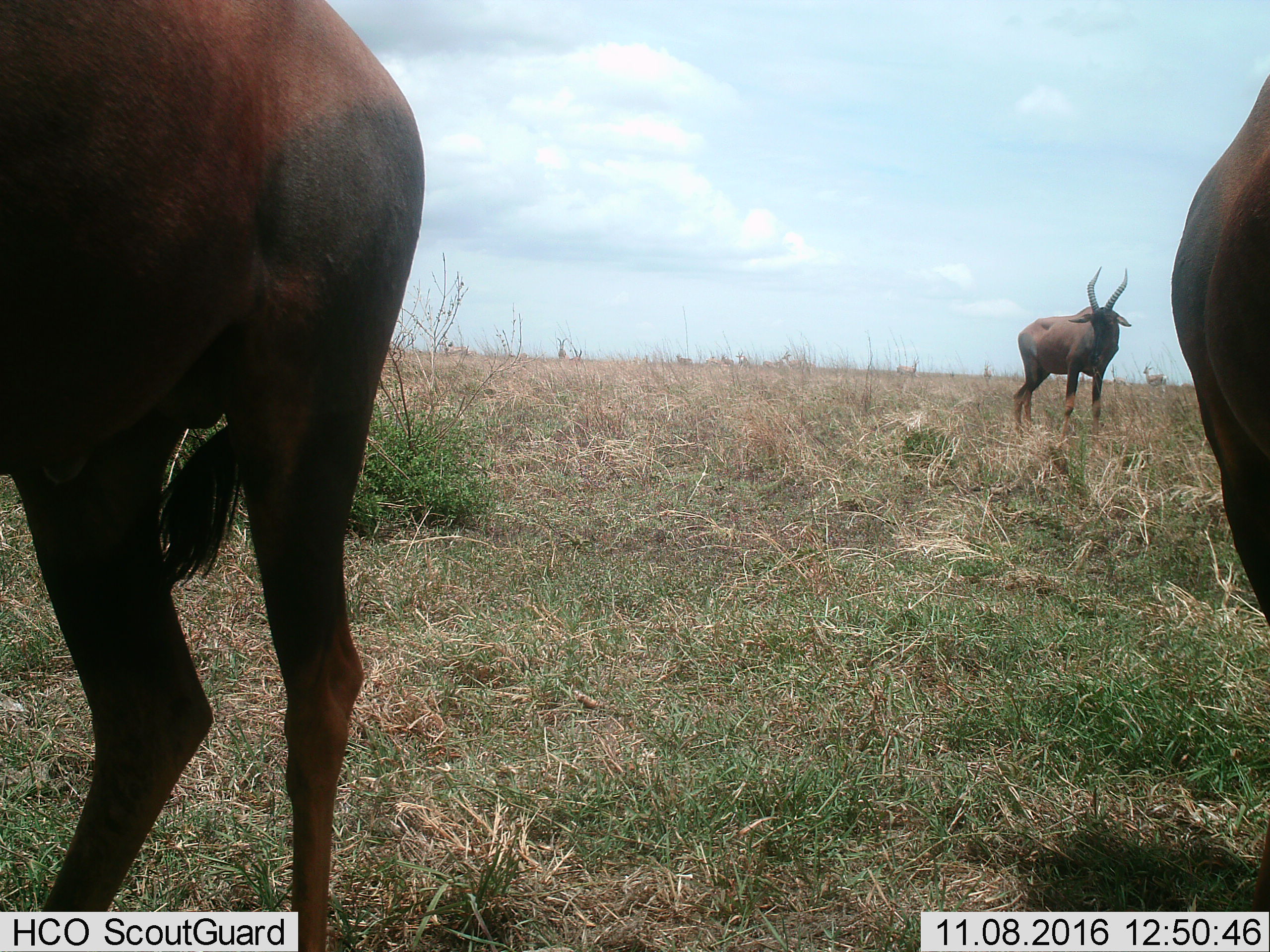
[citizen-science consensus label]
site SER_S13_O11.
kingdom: Animalia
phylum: Chordata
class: Mammalia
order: Artiodactyla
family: Bovidae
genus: Damaliscus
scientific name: Damaliscus lunatus jimela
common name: topi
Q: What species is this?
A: Topi (Damaliscus lunatus jimela).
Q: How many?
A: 3.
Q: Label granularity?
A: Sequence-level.